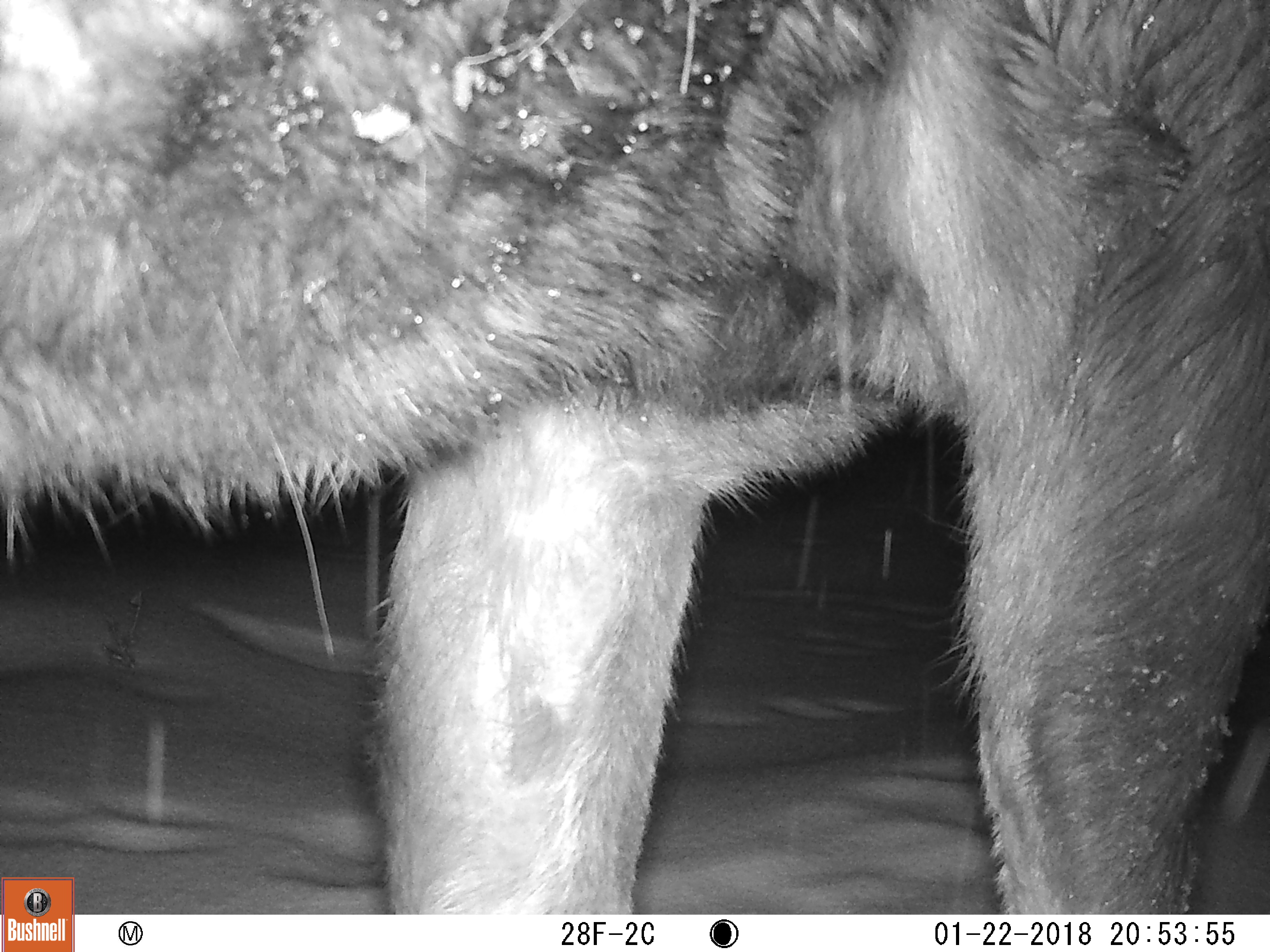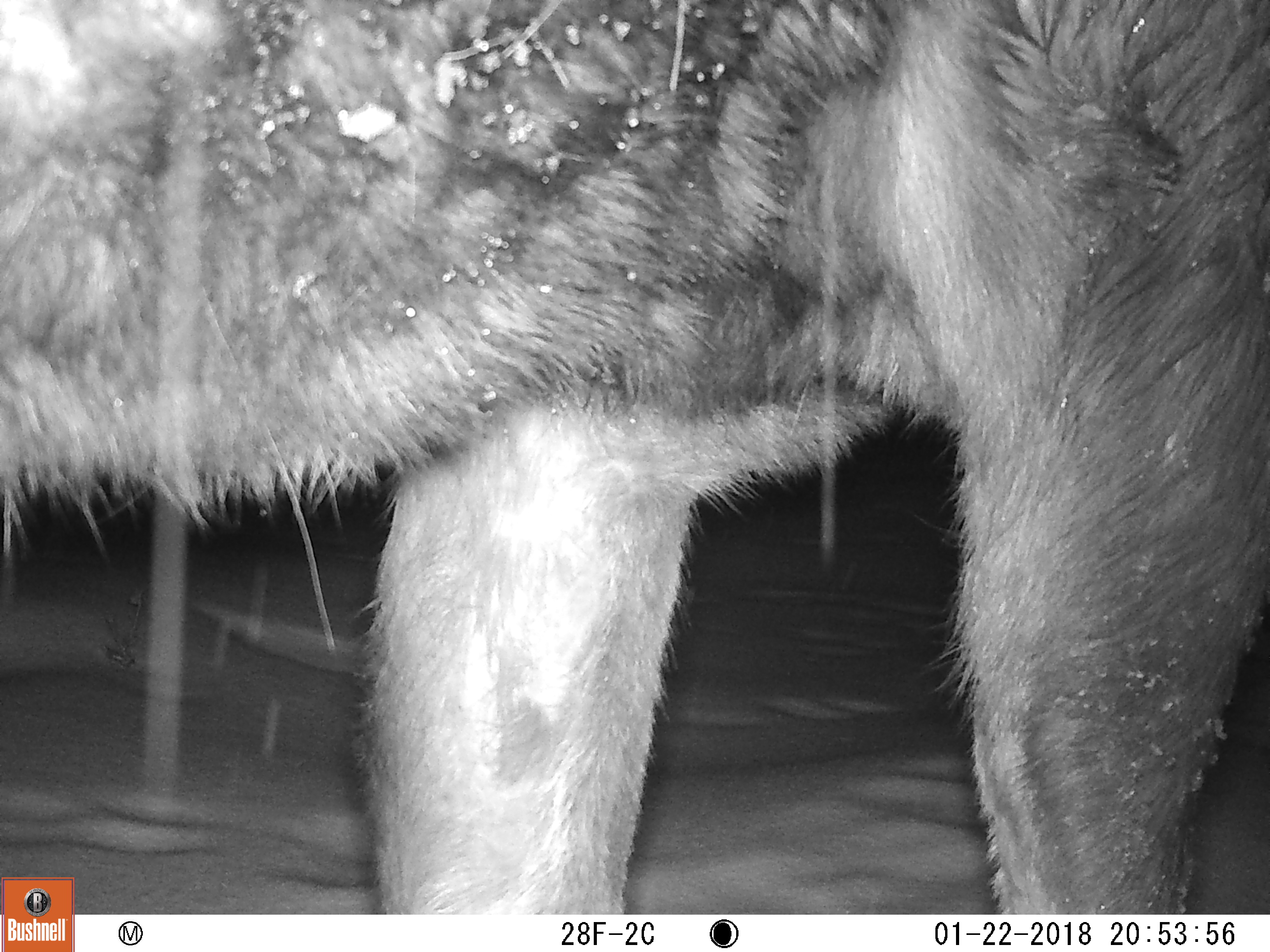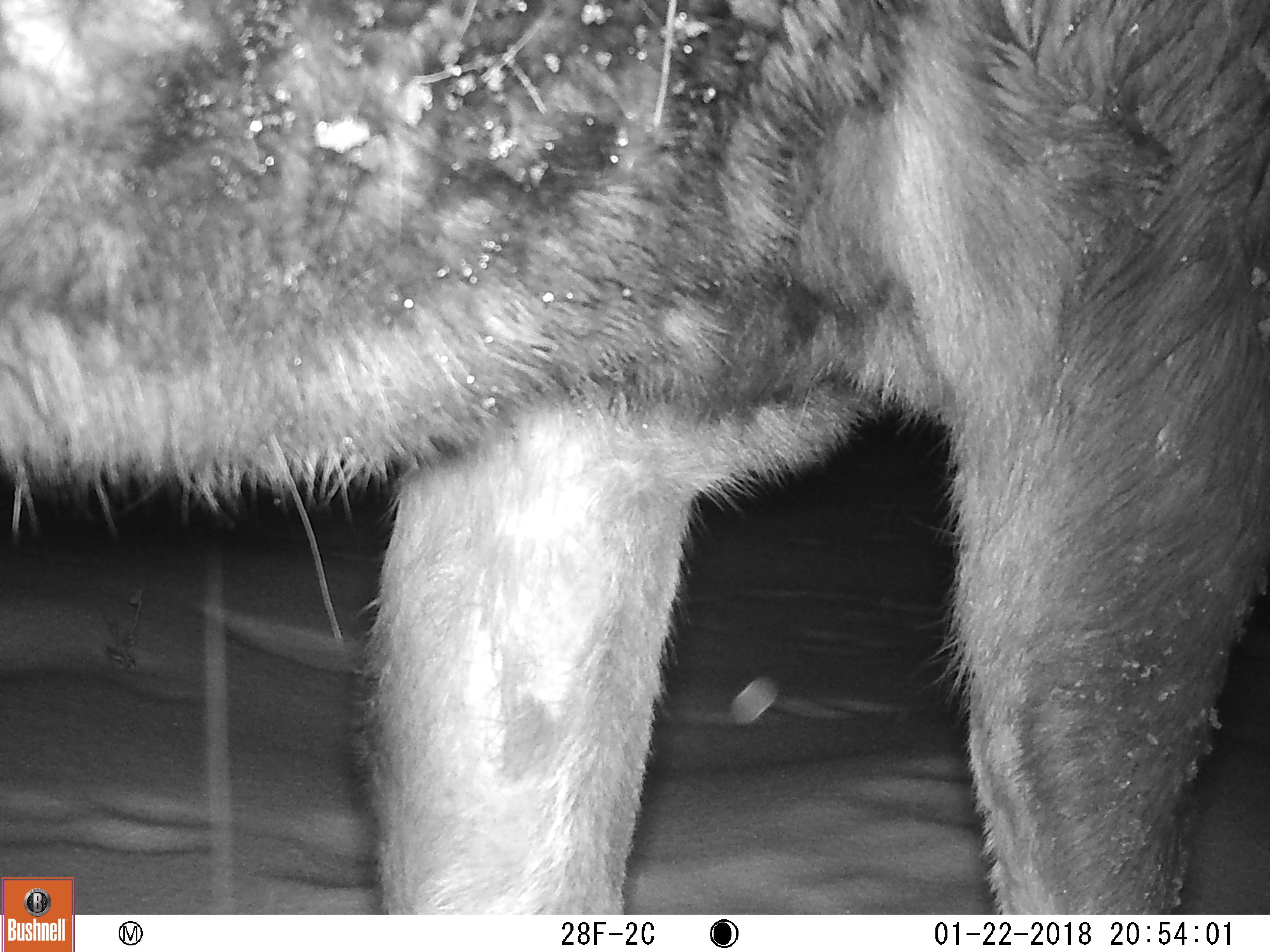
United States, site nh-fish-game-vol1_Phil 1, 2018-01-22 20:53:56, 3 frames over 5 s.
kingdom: Animalia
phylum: Chordata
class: Mammalia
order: Artiodactyla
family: Cervidae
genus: Alces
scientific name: Alces alces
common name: moose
Moose (Alces alces).